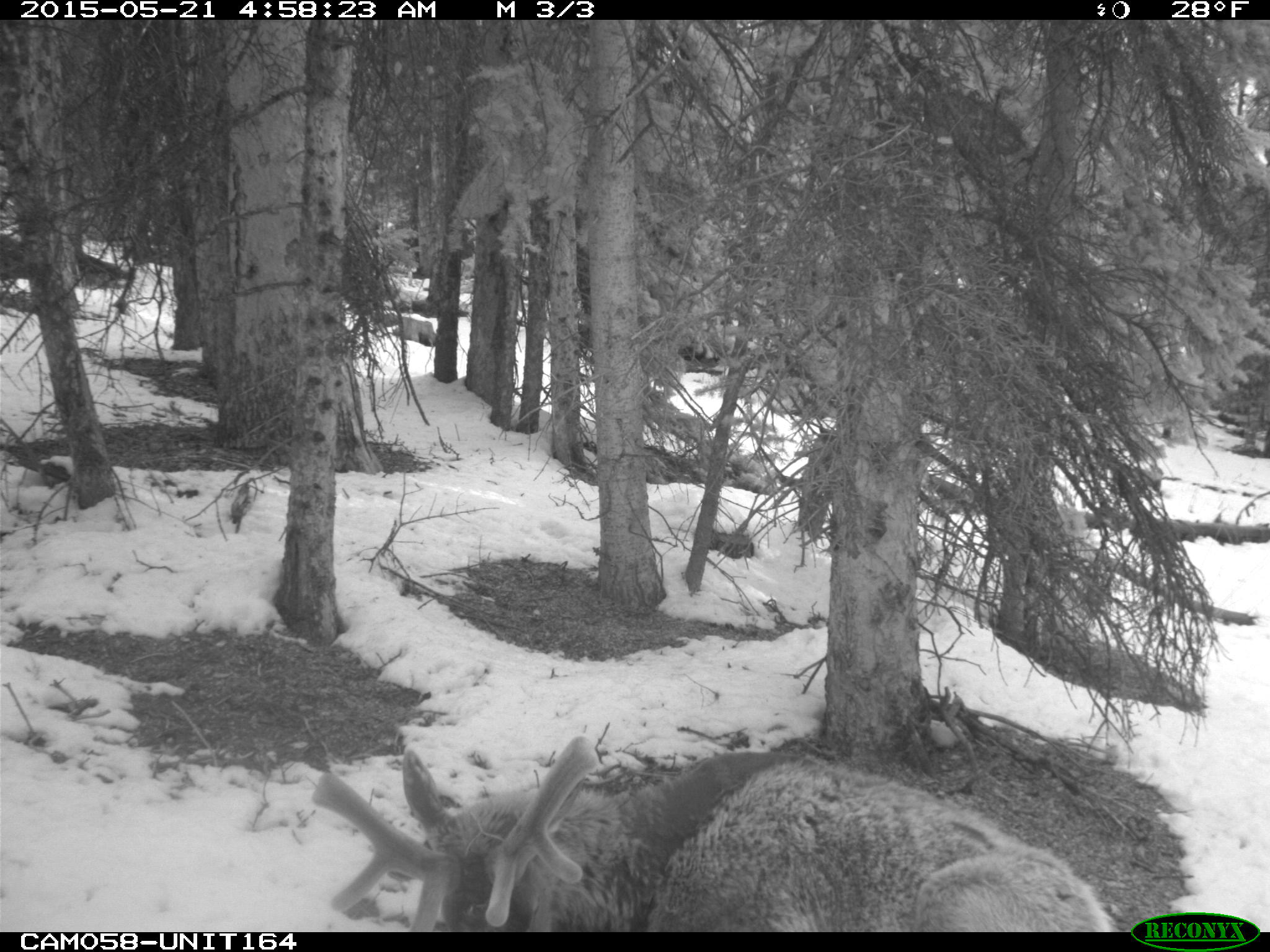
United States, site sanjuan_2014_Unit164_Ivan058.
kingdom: Animalia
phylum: Chordata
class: Mammalia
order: Artiodactyla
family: Cervidae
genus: Cervus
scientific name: Cervus elaphus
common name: red deer